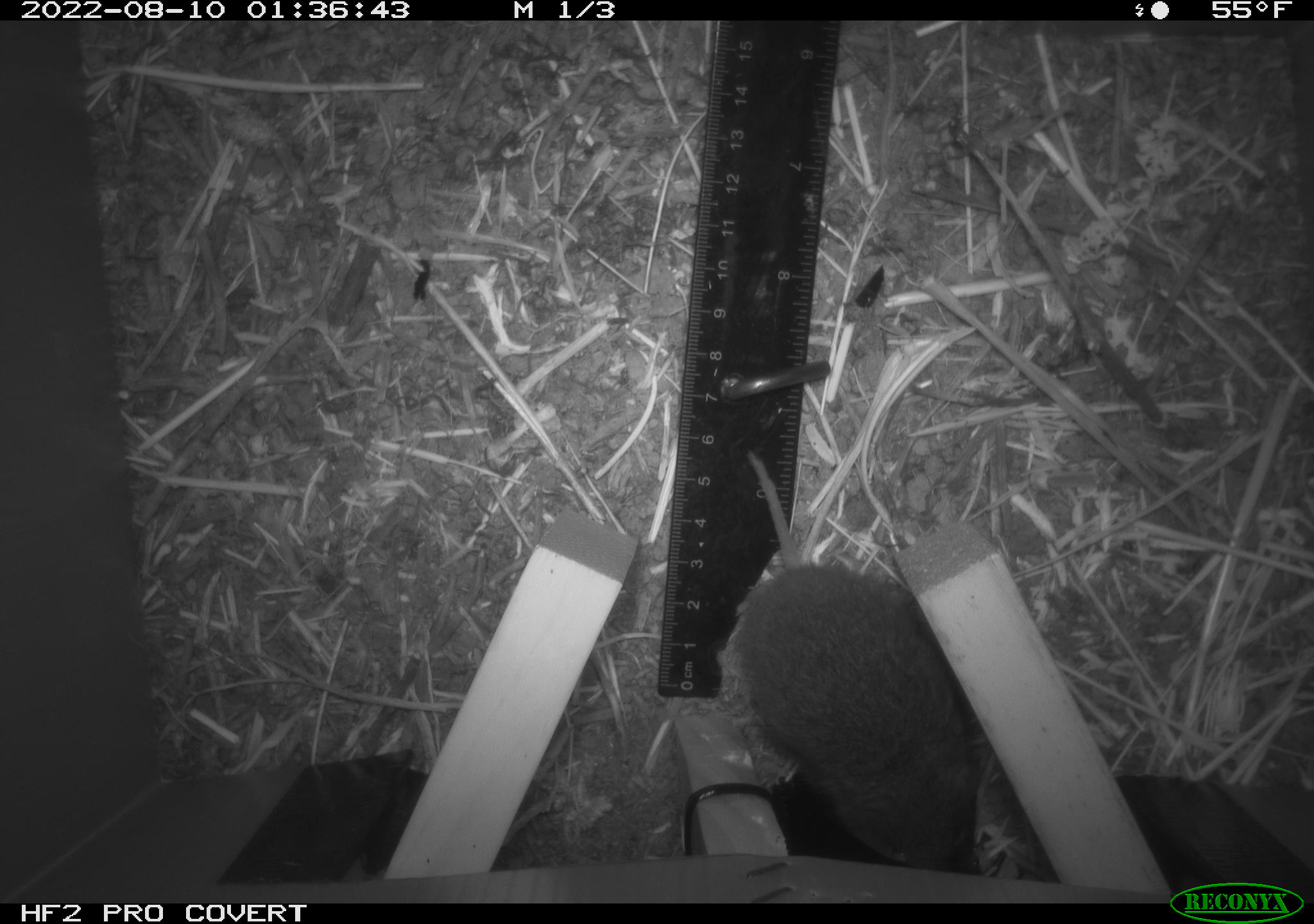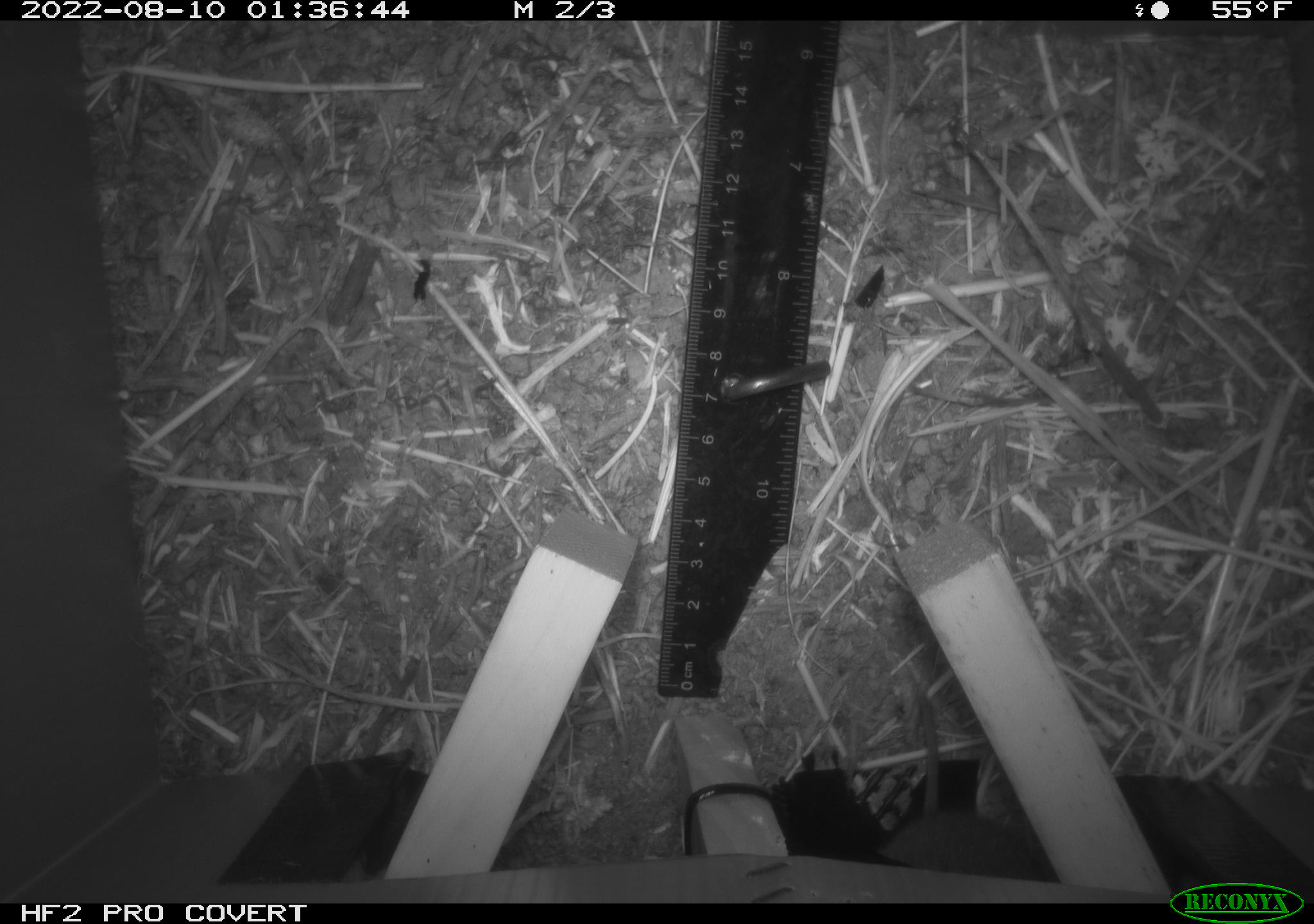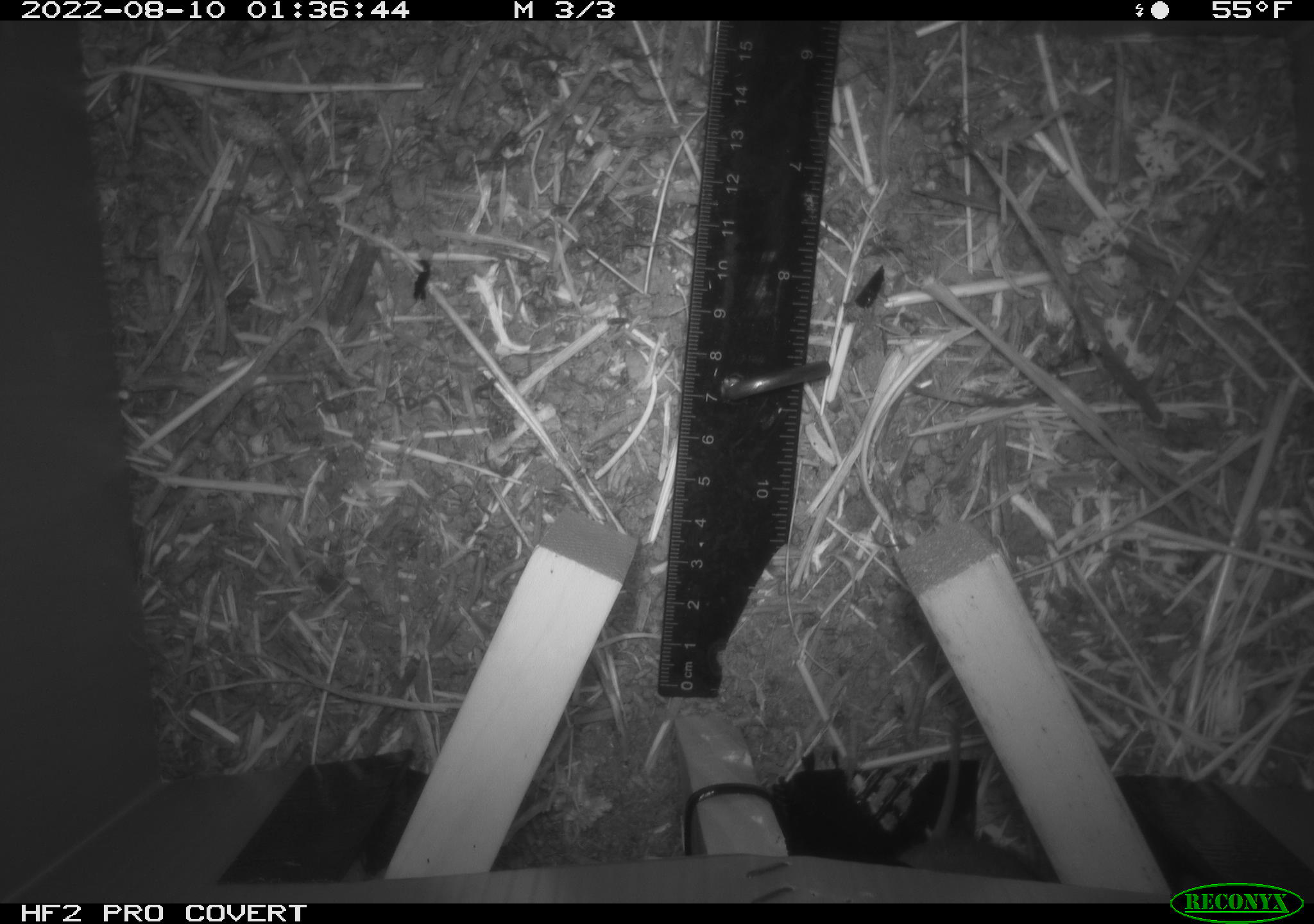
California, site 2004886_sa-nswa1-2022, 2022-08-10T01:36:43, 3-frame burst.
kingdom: Animalia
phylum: Chordata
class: Mammalia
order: Rodentia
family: Cricetidae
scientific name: Cricetidae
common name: hamsters, voles, lemmings, and allies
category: cricetidae family